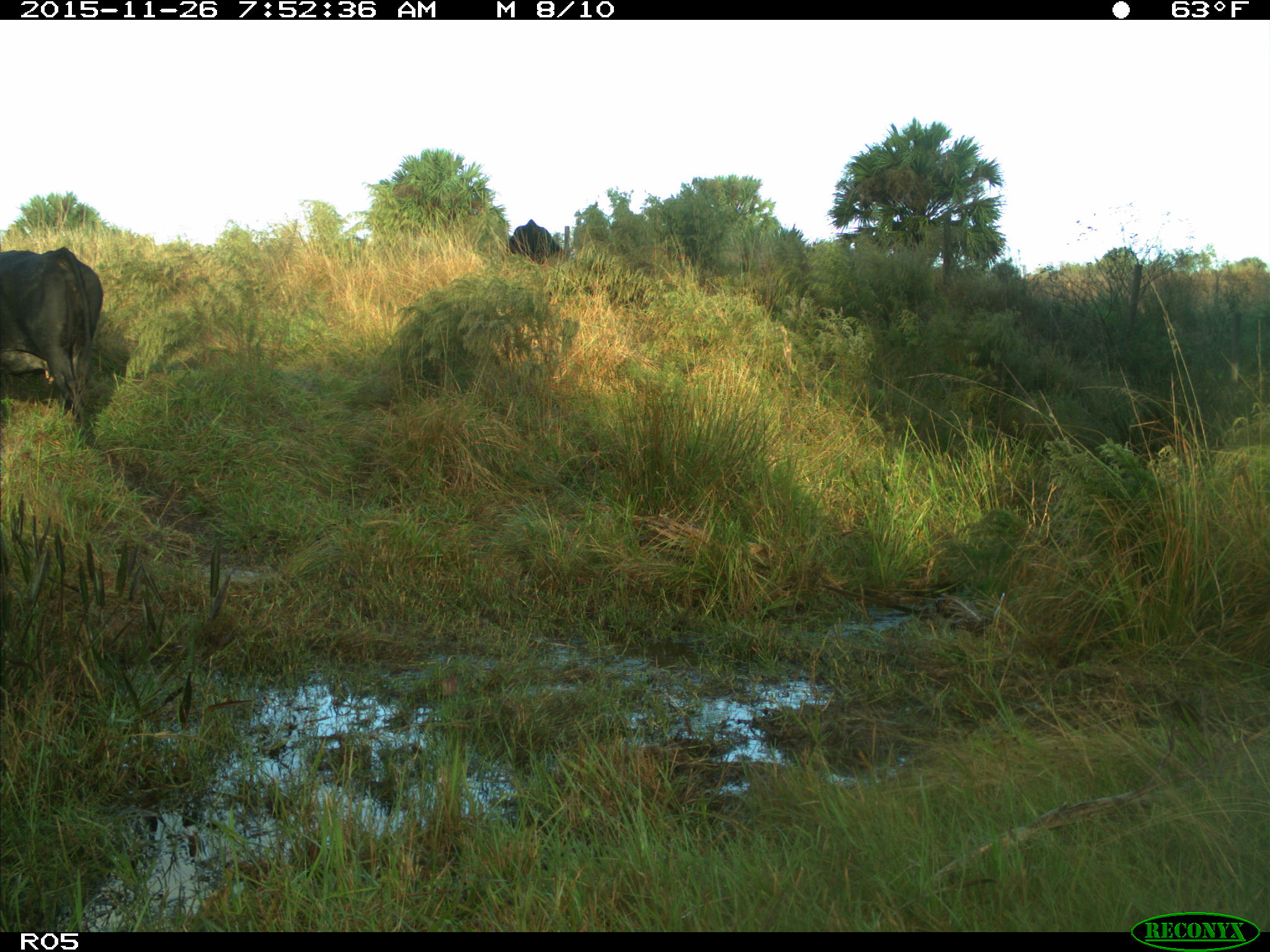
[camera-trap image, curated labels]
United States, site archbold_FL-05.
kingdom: Animalia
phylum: Chordata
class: Mammalia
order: Artiodactyla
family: Bovidae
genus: Bos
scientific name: Bos taurus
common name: domestic cow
Bos taurus (domestic cow).